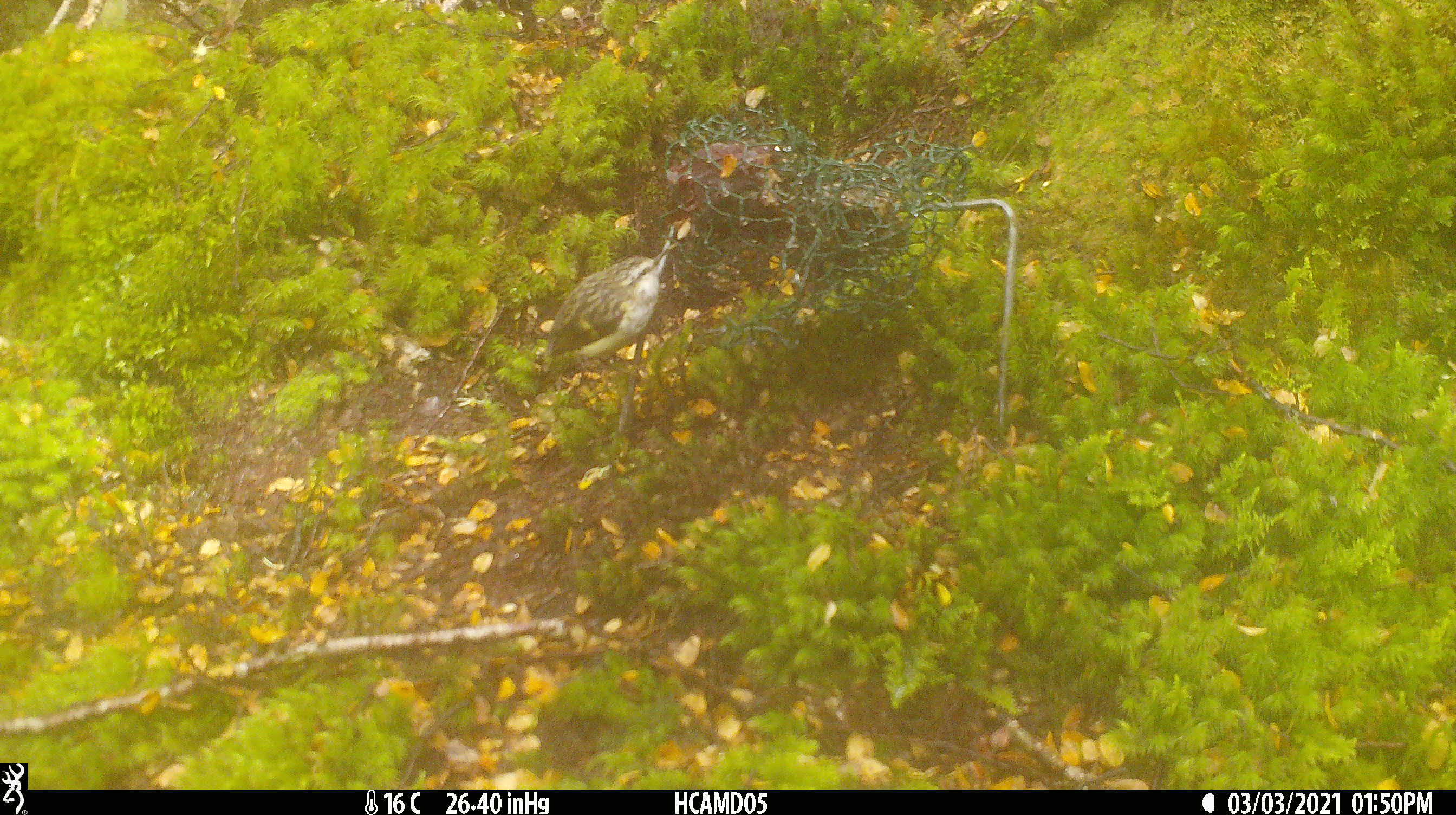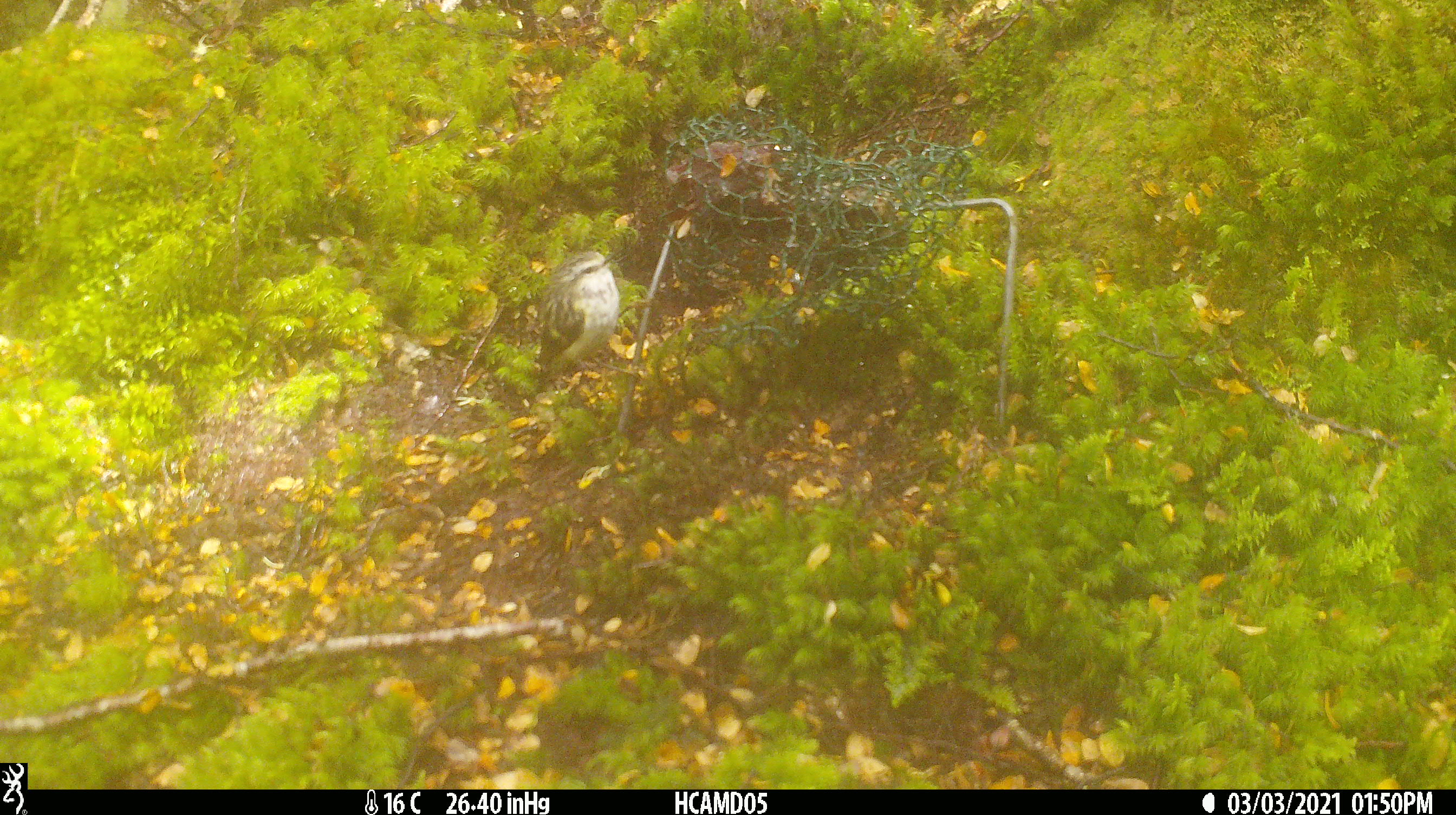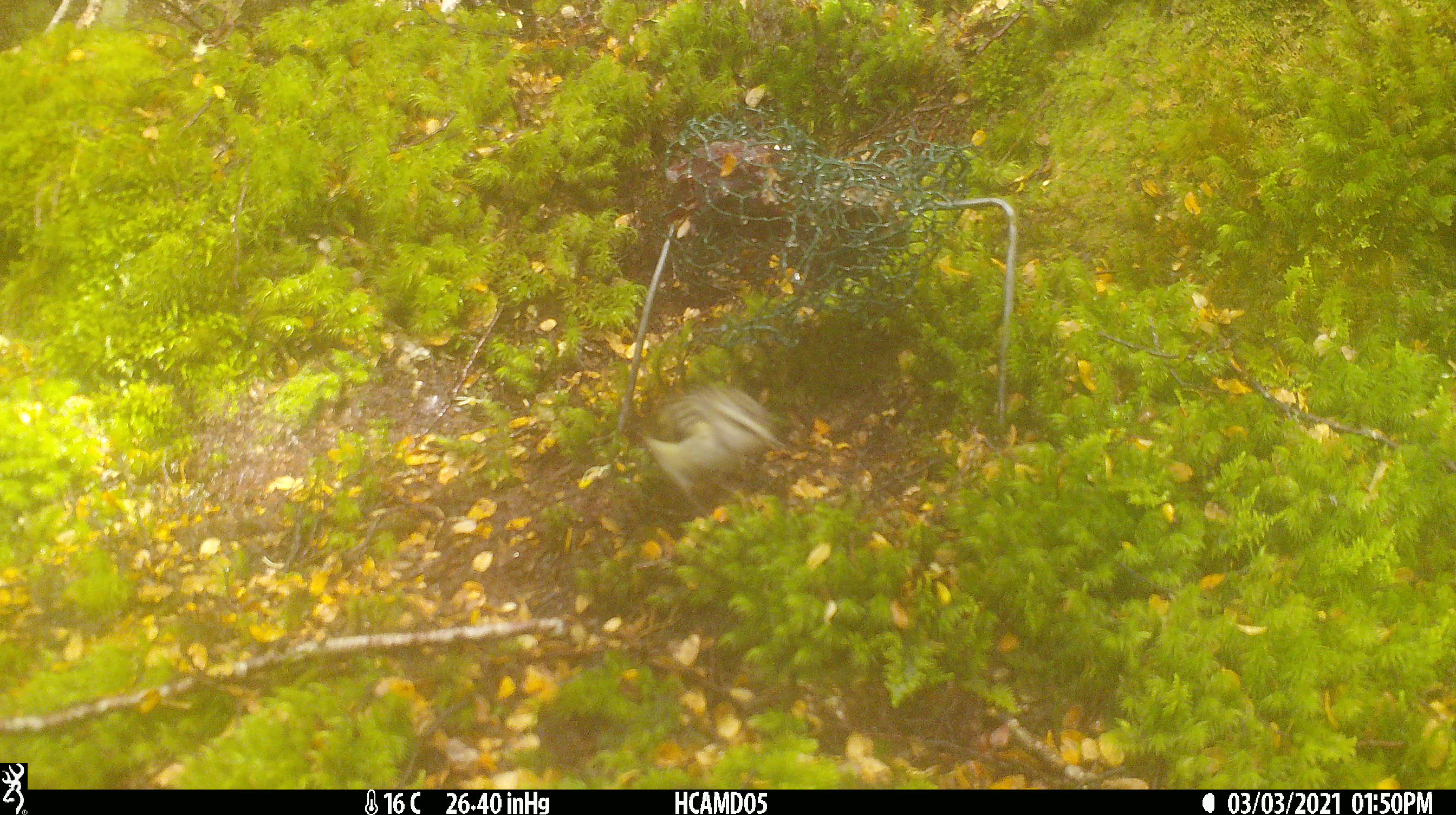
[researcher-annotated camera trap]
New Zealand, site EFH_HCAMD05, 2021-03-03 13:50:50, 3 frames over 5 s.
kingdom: Animalia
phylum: Chordata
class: Aves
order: Passeriformes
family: Acanthisittidae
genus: Acanthisitta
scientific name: Acanthisitta chloris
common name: rifleman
Rifleman (Acanthisitta chloris).